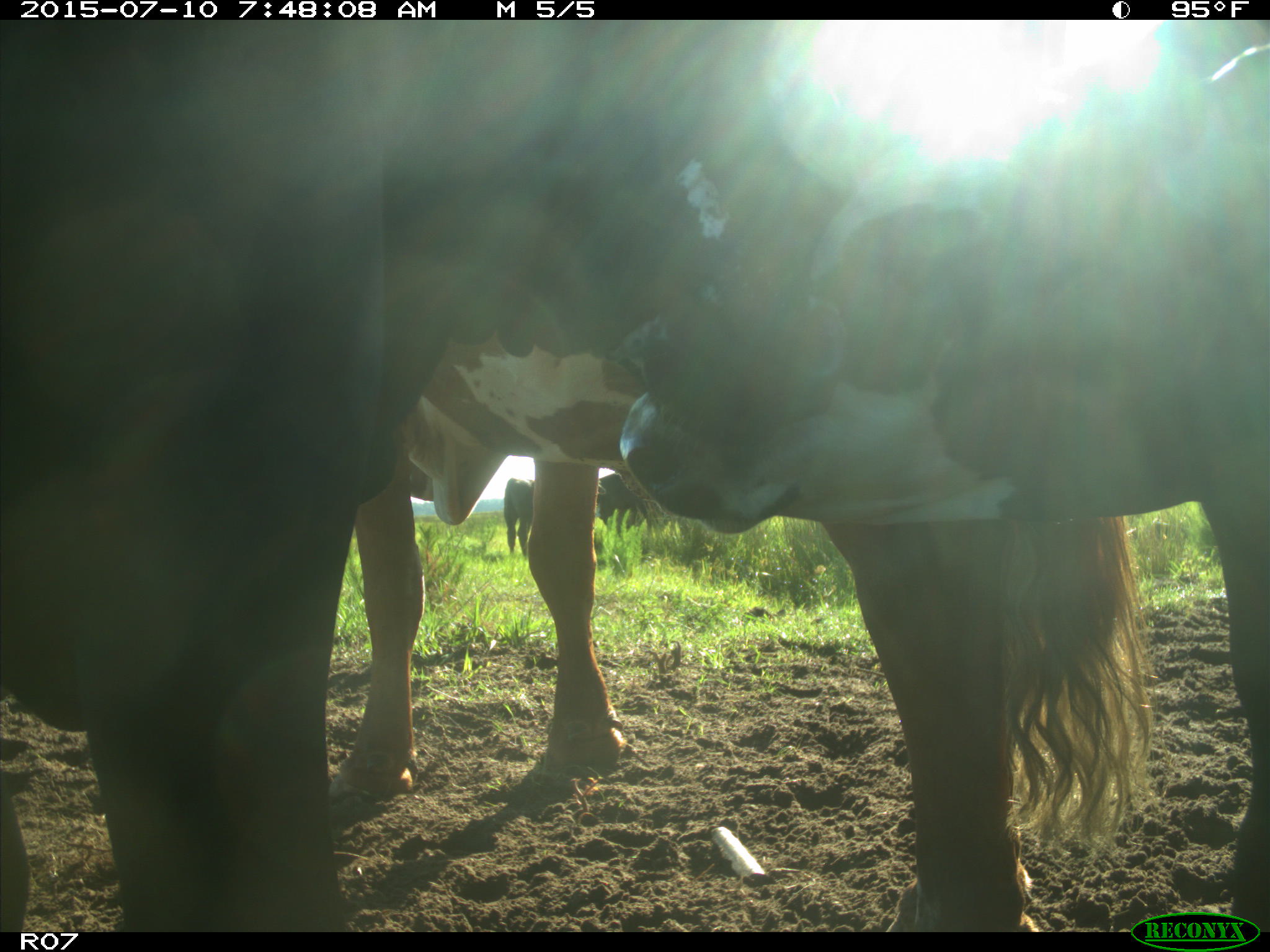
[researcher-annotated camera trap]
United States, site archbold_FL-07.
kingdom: Animalia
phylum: Chordata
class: Mammalia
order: Artiodactyla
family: Bovidae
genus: Bos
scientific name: Bos taurus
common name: domestic cow